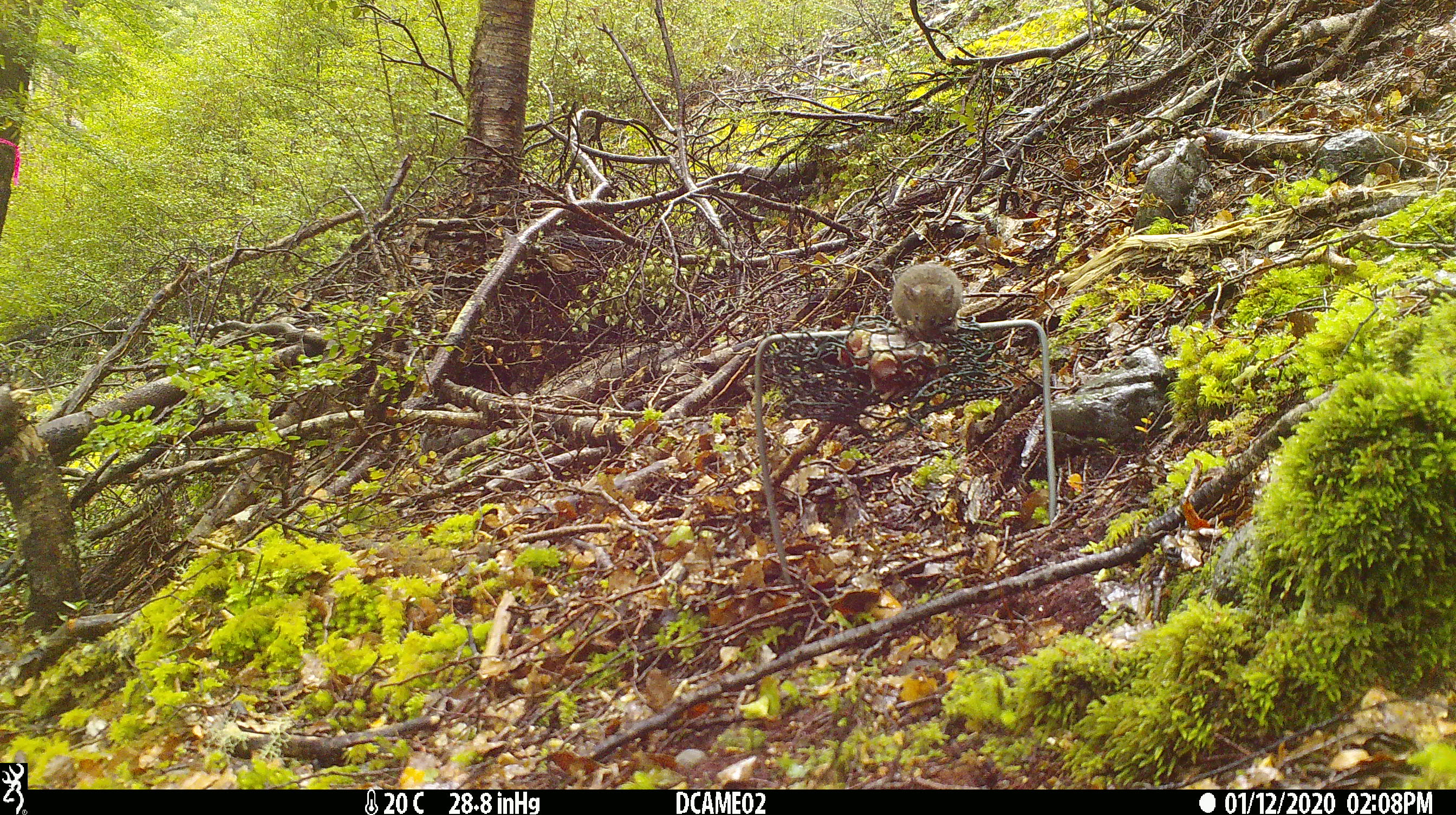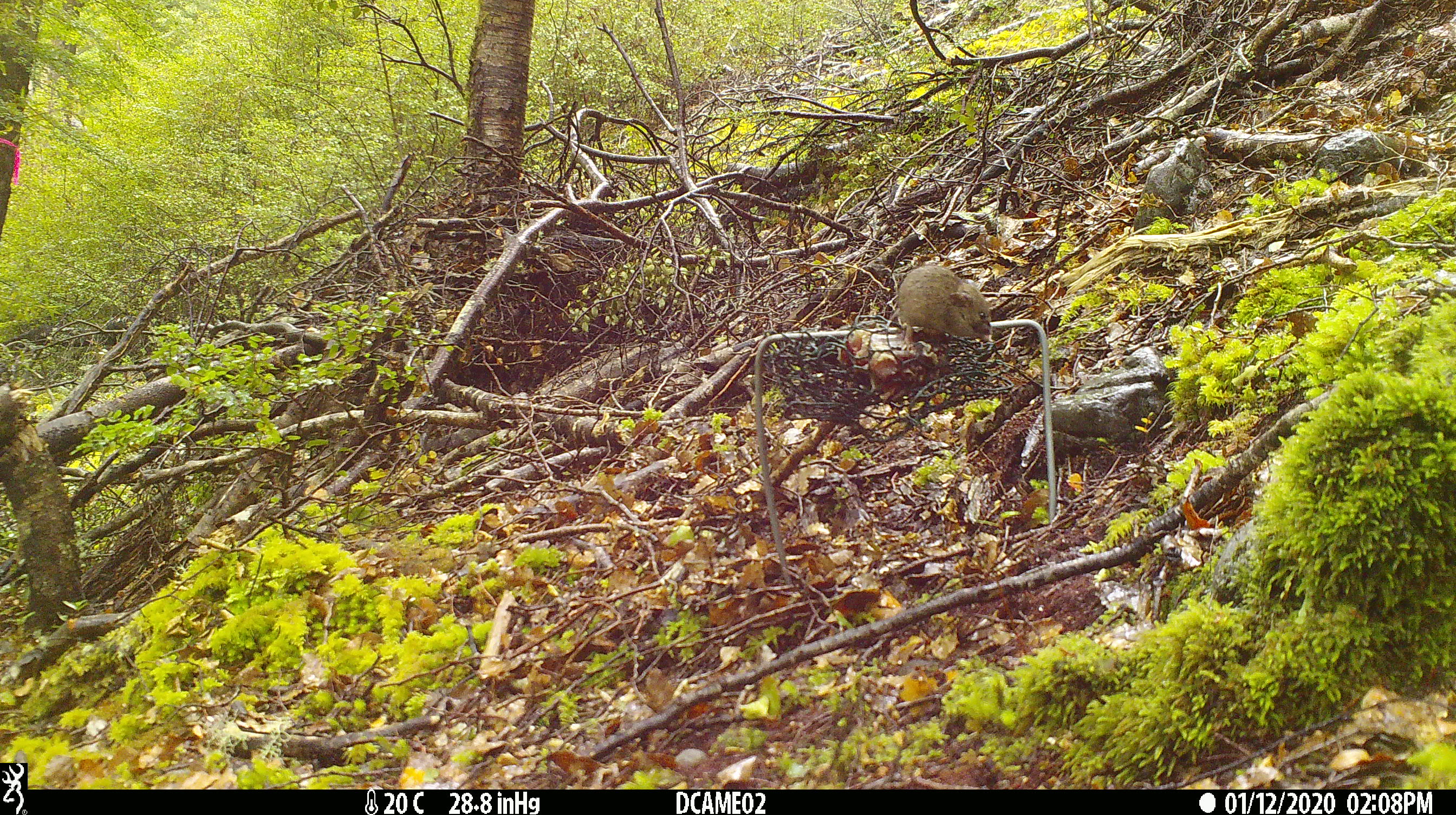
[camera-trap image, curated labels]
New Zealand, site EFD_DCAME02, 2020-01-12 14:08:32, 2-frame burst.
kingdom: Animalia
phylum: Chordata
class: Mammalia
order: Rodentia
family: Muridae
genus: Mus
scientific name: Mus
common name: mouse